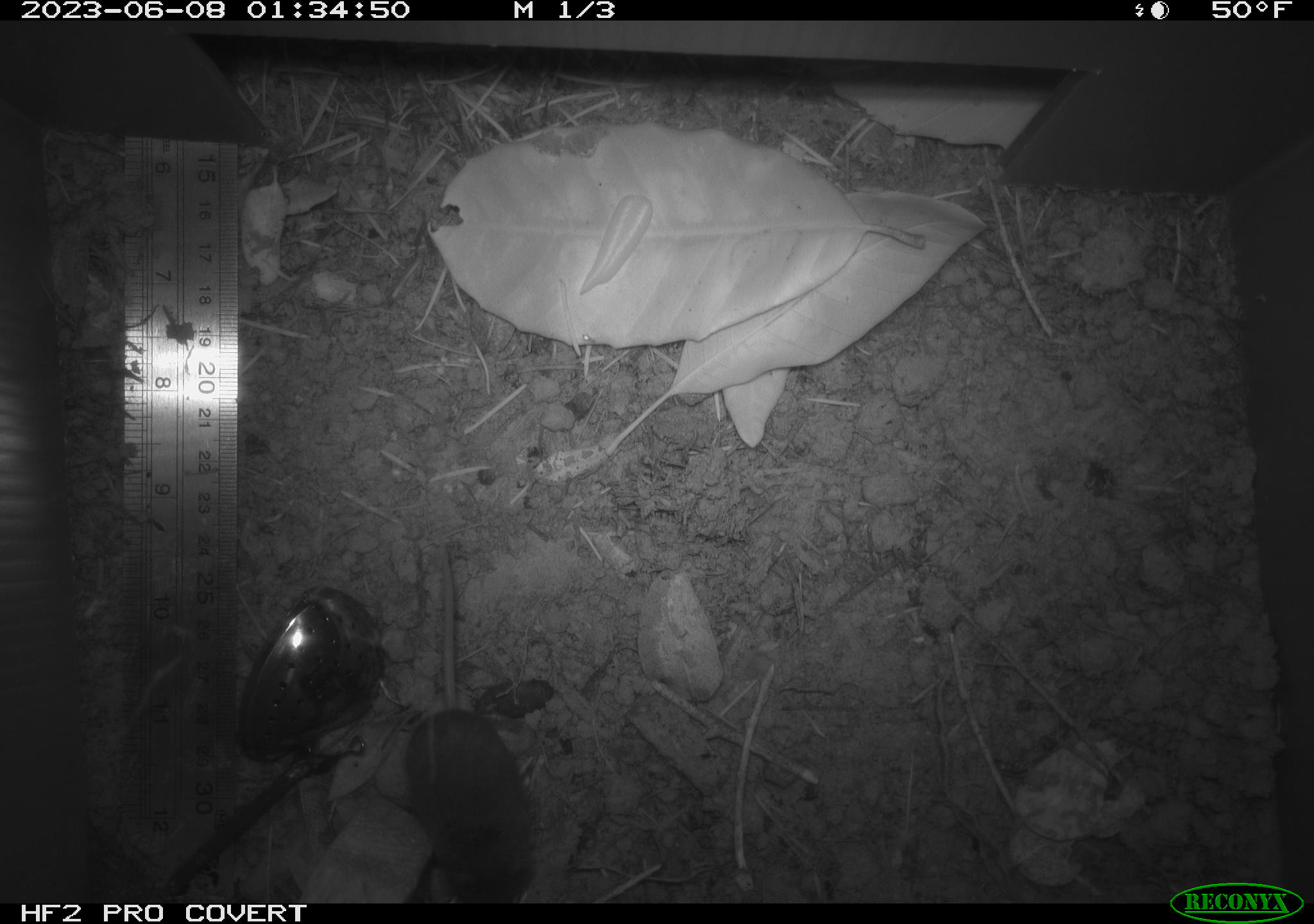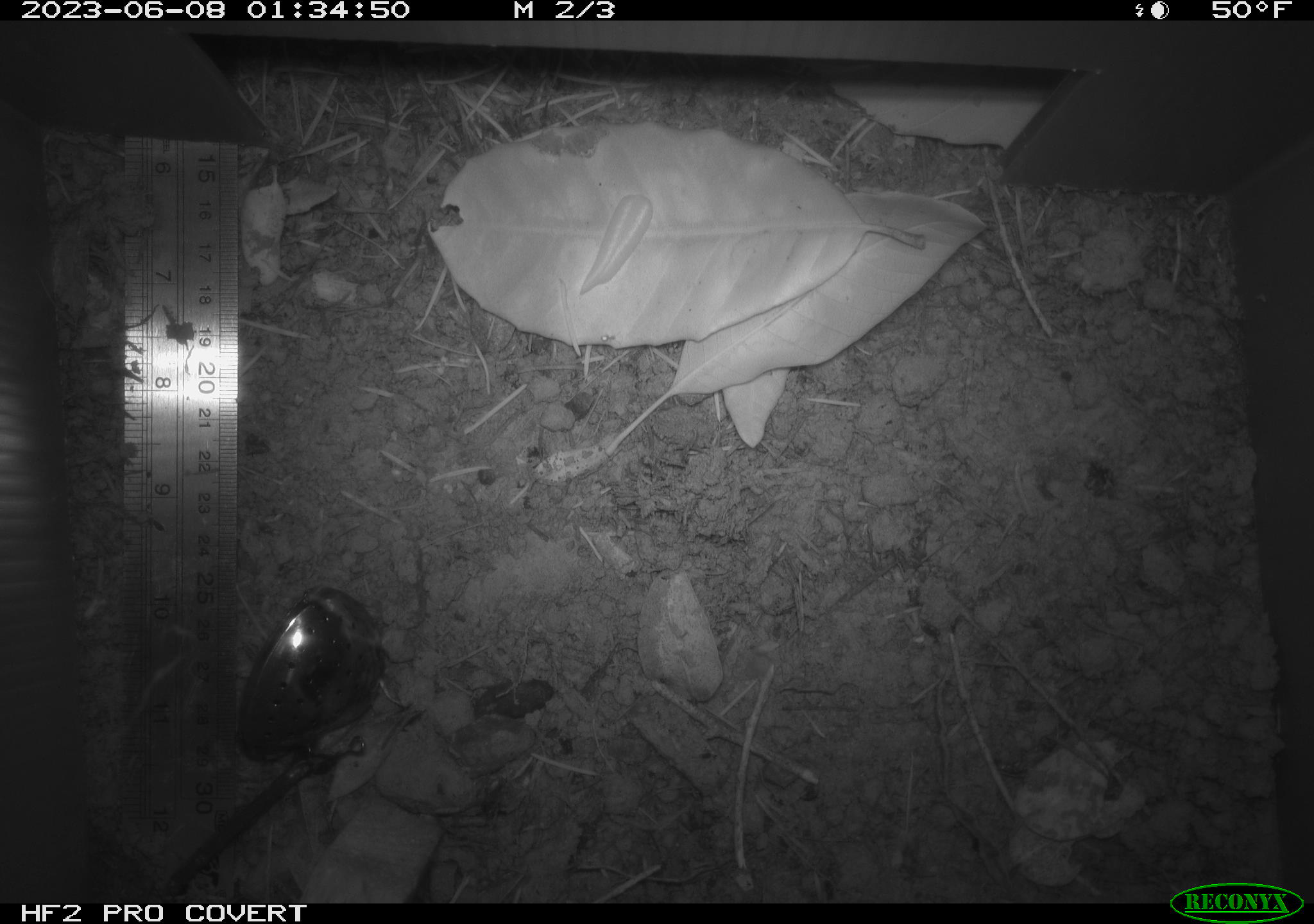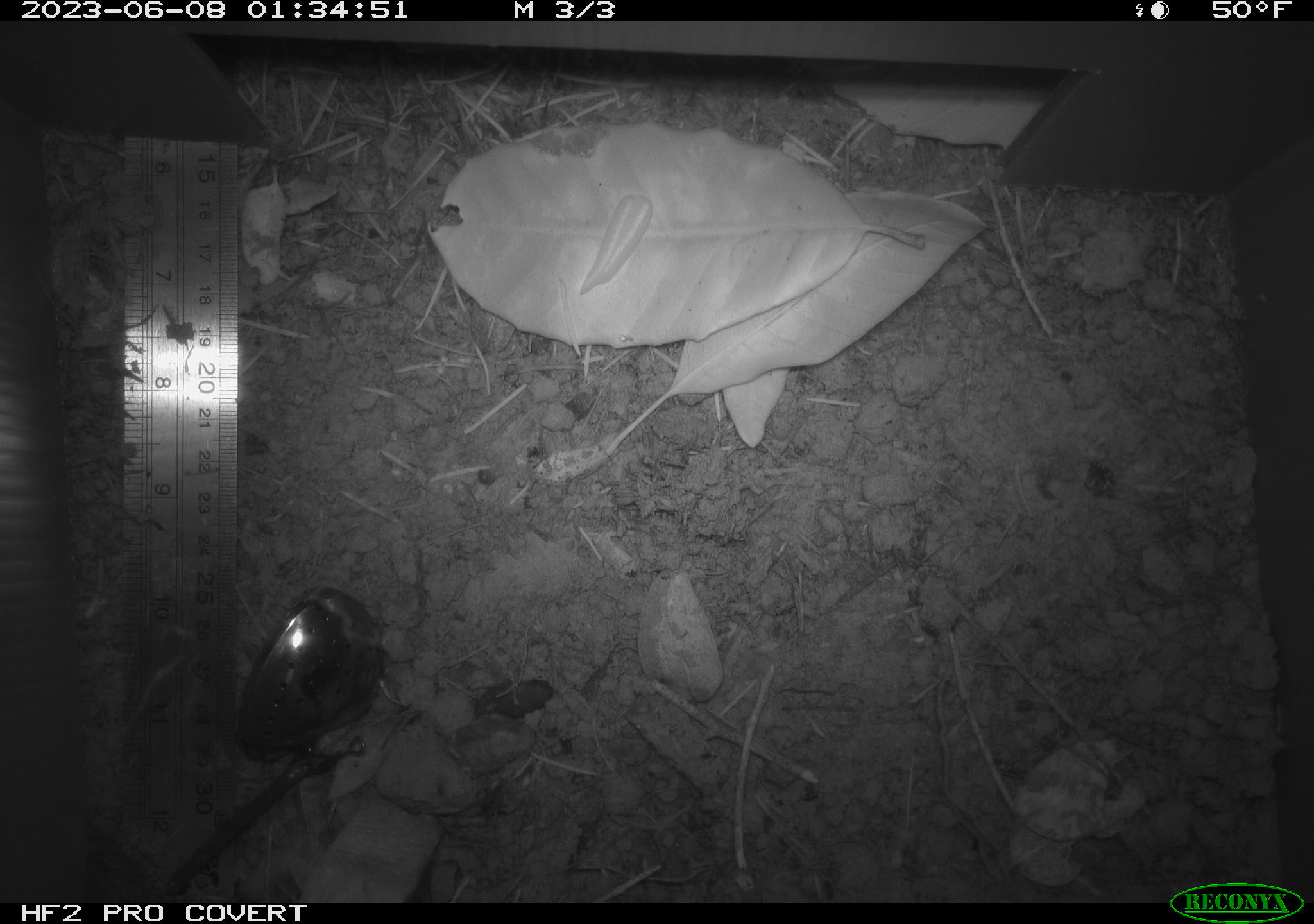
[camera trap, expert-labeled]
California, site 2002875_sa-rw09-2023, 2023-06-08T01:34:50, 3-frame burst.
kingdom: Animalia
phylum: Chordata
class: Mammalia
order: Eulipotyphla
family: Soricidae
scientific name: Soricidae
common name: shrews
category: soricidae family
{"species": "soricidae family (shrews) (Soricidae)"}